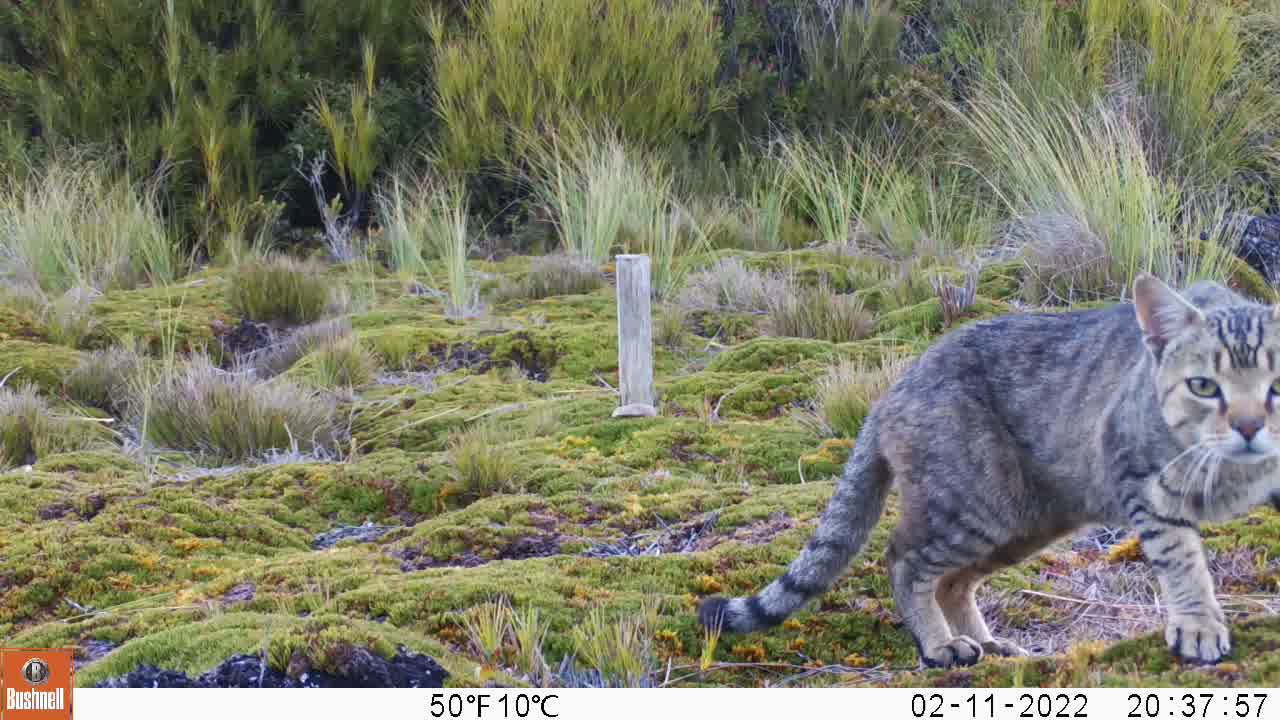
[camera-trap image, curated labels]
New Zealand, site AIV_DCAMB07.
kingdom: Animalia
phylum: Chordata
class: Mammalia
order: Carnivora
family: Felidae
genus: Felis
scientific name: Felis catus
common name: domestic cat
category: cat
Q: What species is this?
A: Cat (domestic cat) (Felis catus).